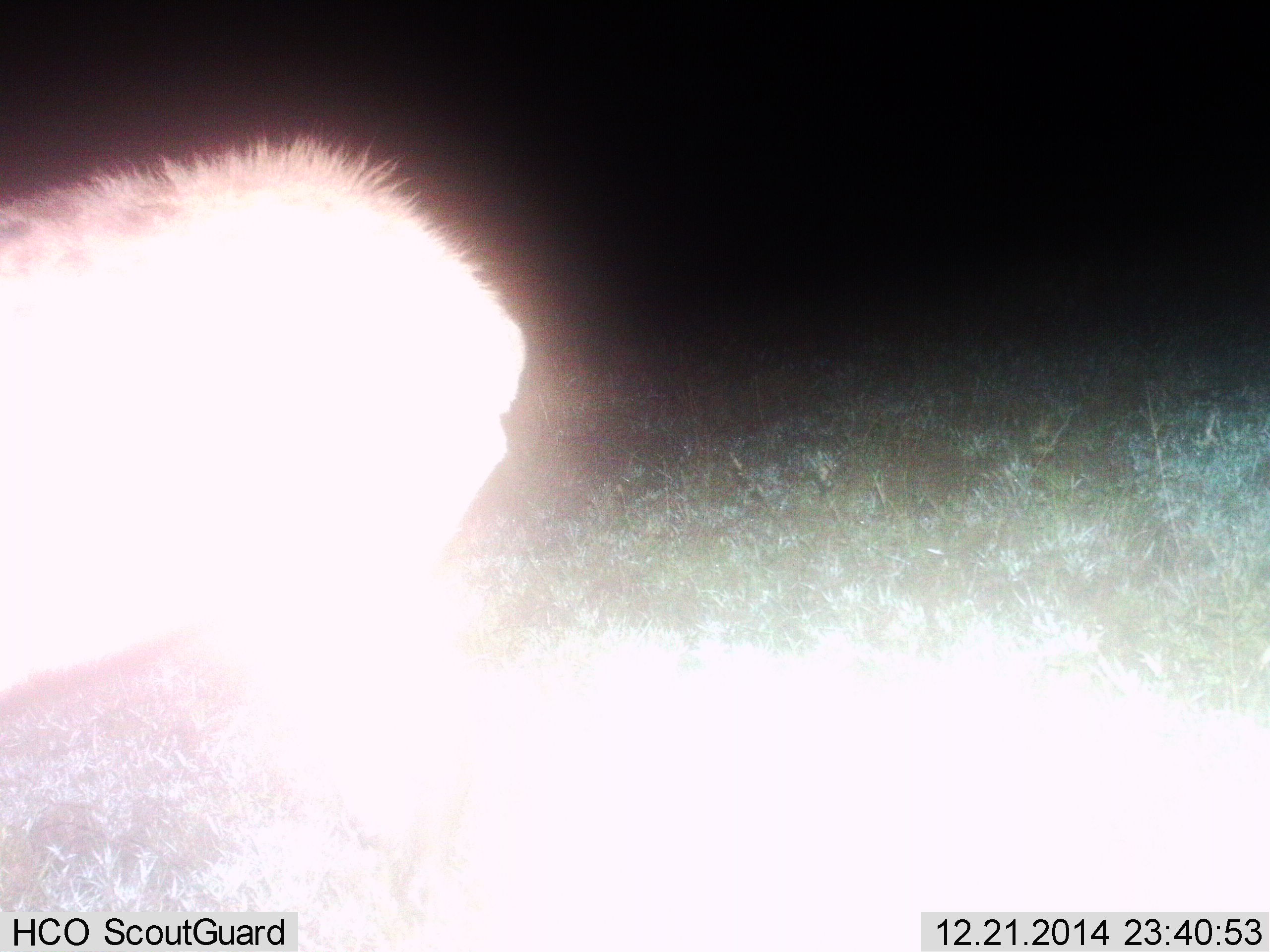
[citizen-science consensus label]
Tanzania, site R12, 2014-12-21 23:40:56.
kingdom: Animalia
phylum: Chordata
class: Mammalia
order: Carnivora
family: Hyaenidae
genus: Crocuta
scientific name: Crocuta crocuta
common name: spotted hyena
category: hyenaspotted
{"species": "hyenaspotted (spotted hyena) (Crocuta crocuta)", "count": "1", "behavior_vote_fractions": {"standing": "78%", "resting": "0%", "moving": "22%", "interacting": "0%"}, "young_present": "0%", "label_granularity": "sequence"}